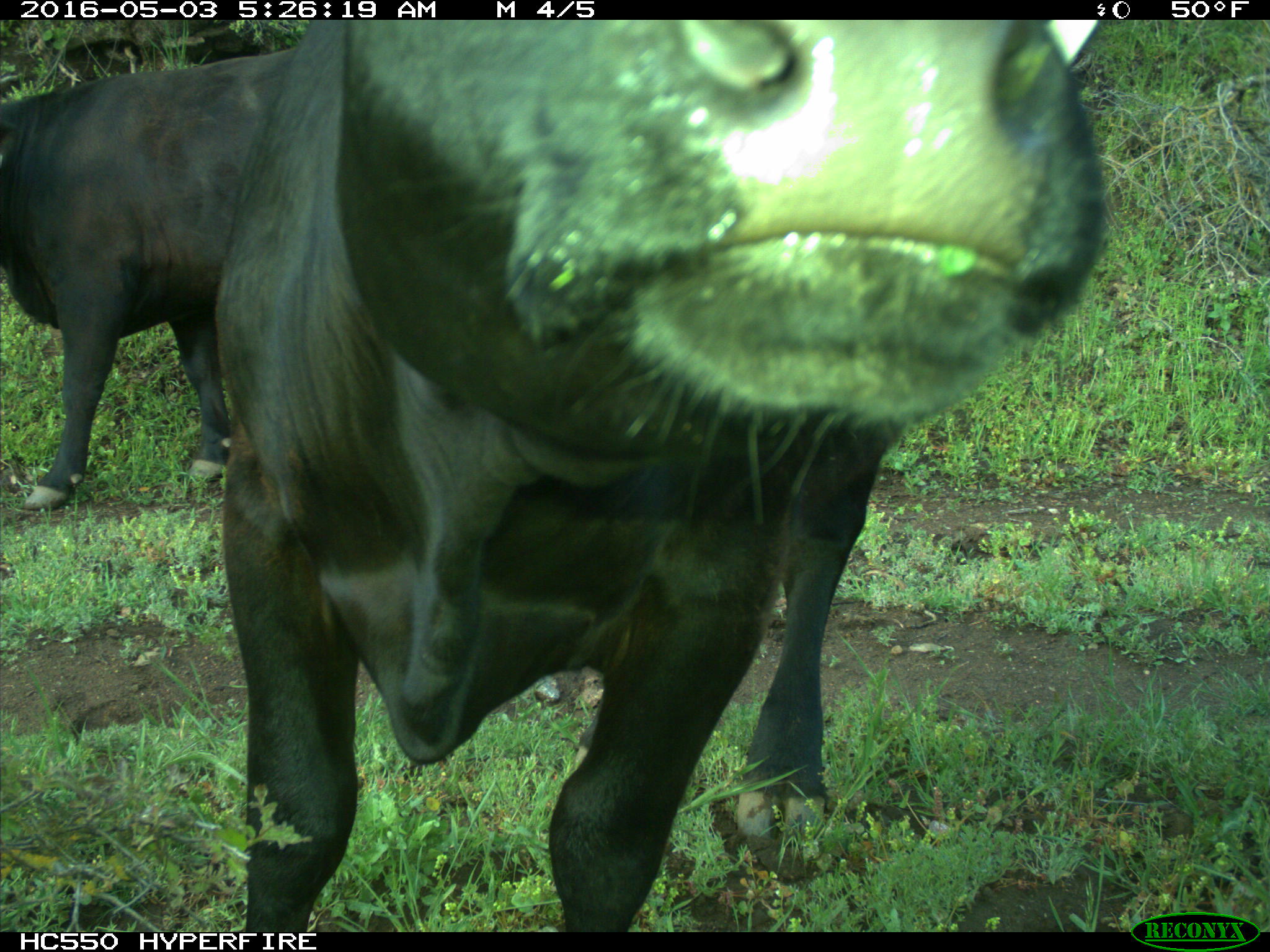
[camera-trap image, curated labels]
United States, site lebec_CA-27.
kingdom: Animalia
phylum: Chordata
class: Mammalia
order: Artiodactyla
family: Bovidae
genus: Bos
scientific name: Bos taurus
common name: domestic cow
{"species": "Bos taurus (domestic cow)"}